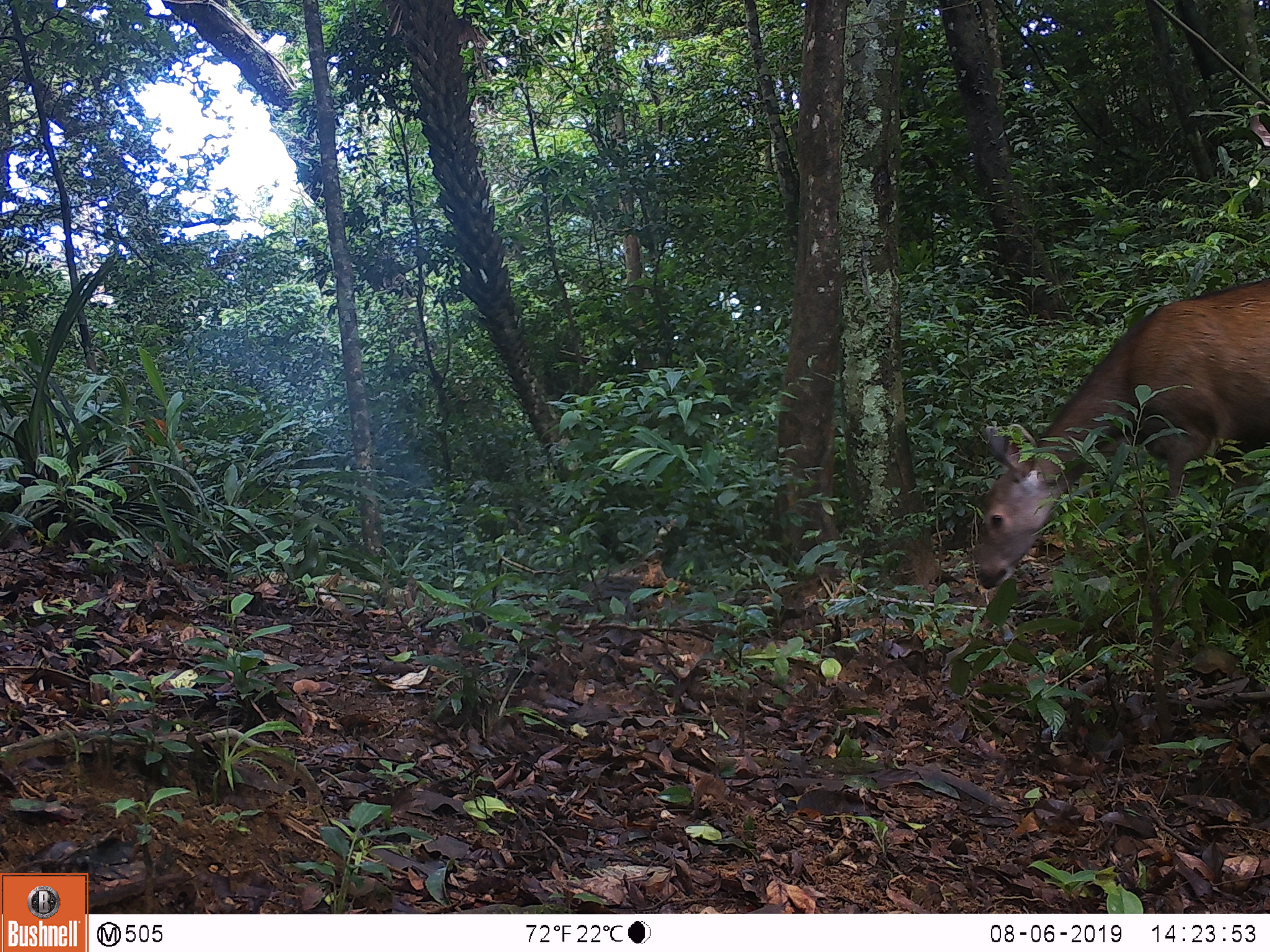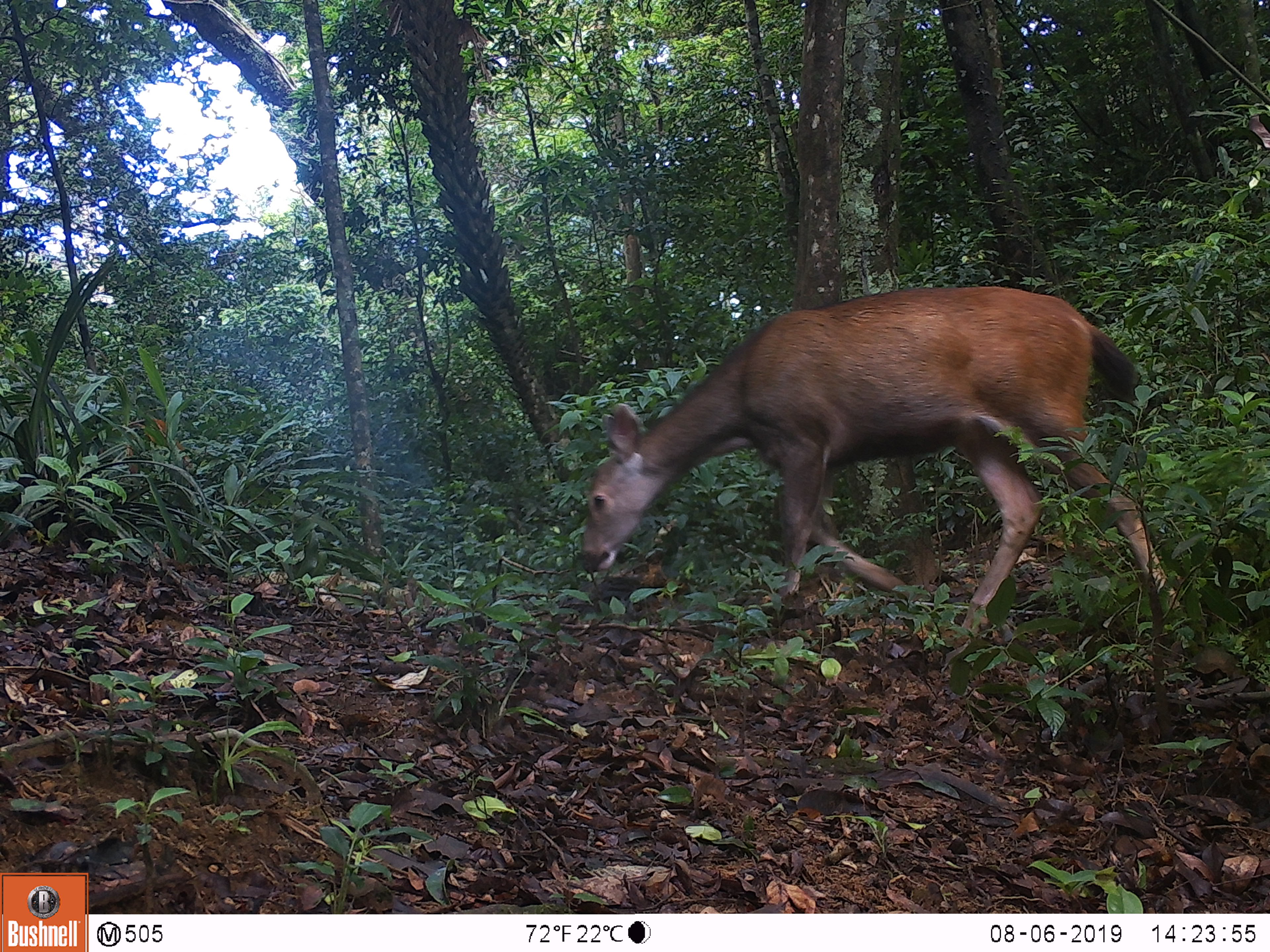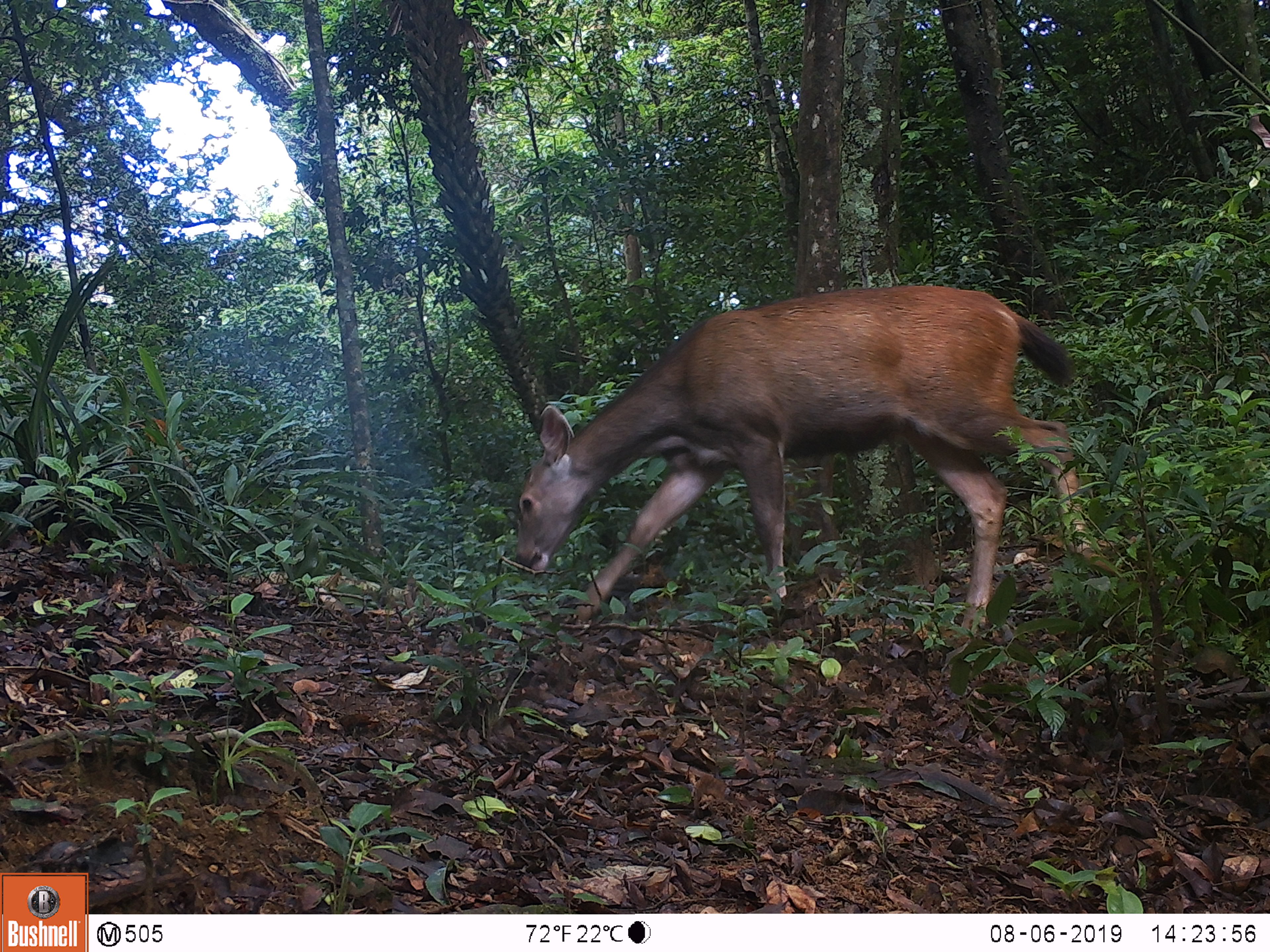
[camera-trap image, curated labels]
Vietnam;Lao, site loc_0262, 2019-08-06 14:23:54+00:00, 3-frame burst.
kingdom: Animalia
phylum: Chordata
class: Mammalia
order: Artiodactyla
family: Cervidae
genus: Rusa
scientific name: Rusa unicolor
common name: sambar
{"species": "sambar (Rusa unicolor)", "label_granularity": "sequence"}